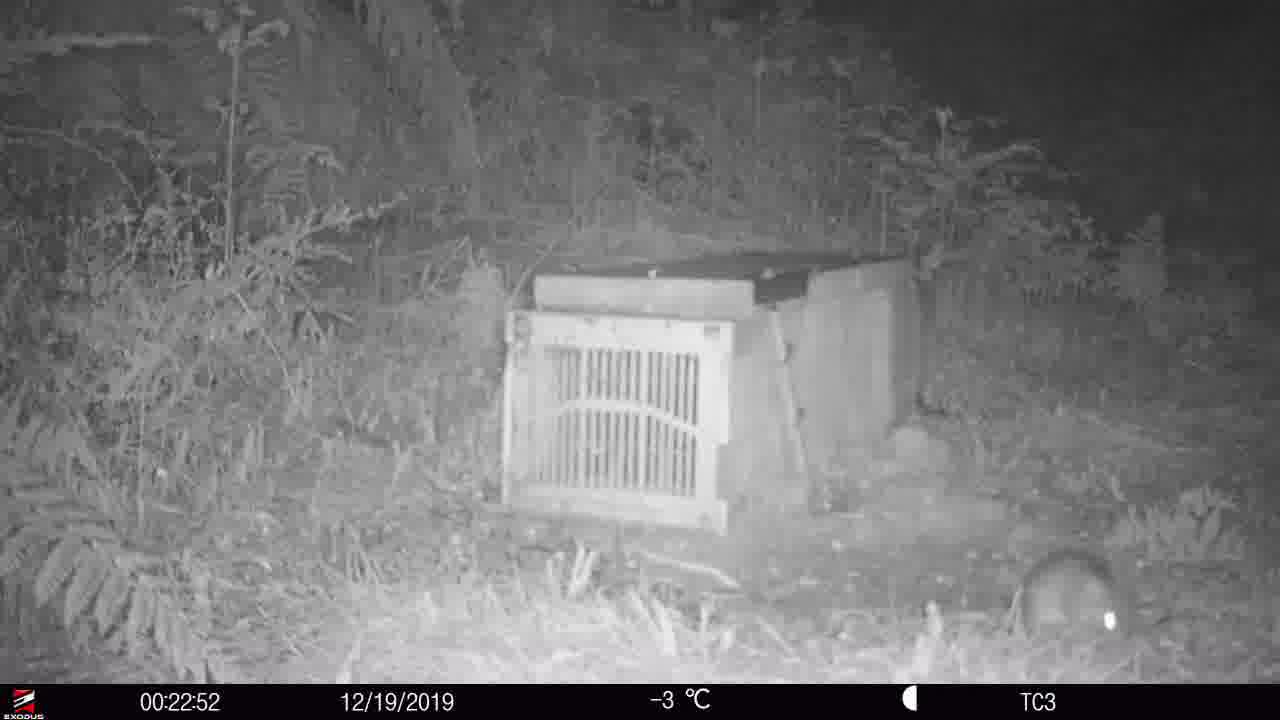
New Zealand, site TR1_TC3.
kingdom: Animalia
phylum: Chordata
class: Mammalia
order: Rodentia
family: Muridae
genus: Rattus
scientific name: Rattus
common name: rat